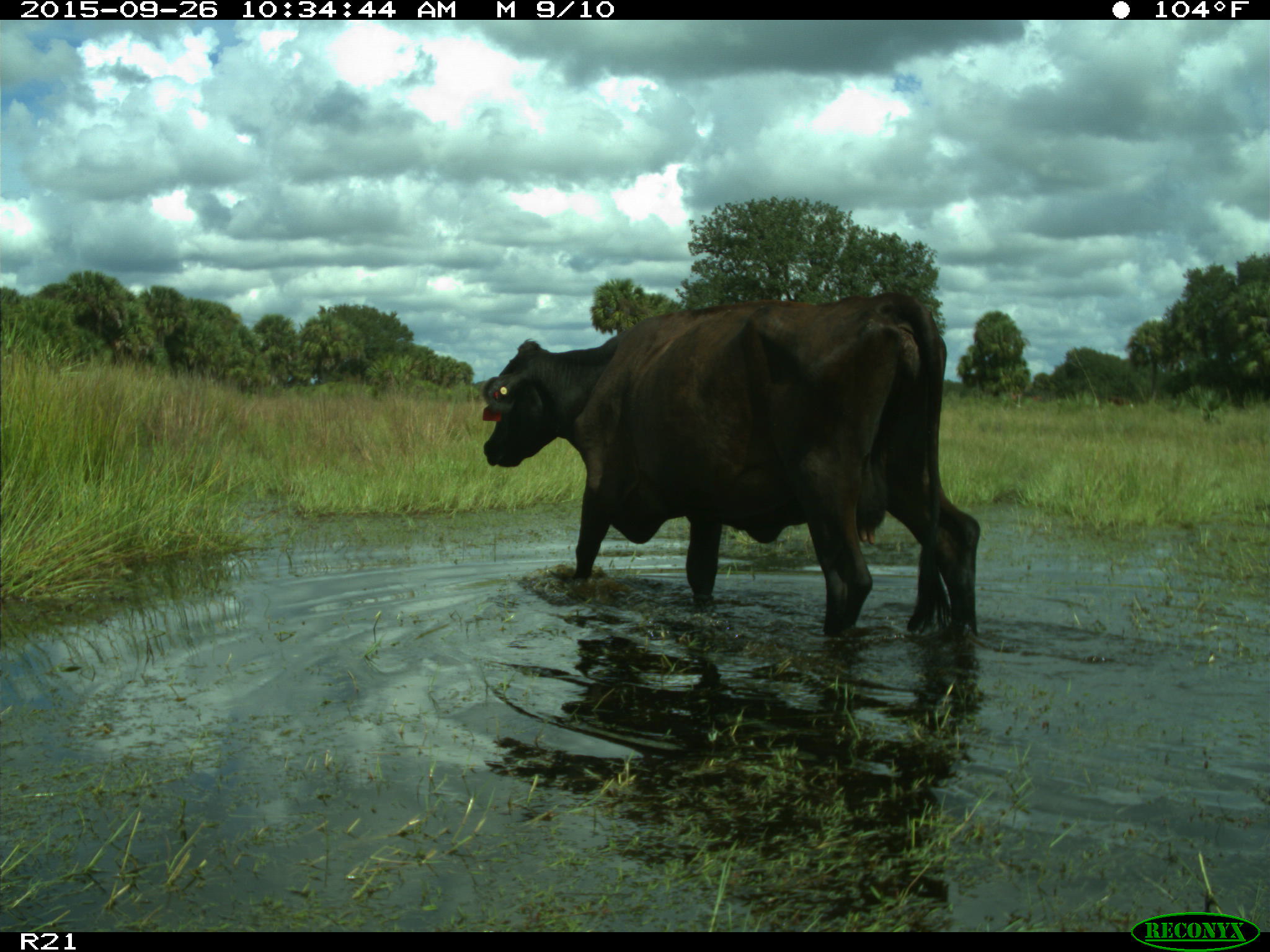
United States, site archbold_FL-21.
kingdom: Animalia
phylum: Chordata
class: Mammalia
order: Artiodactyla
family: Bovidae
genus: Bos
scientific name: Bos taurus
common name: domestic cow